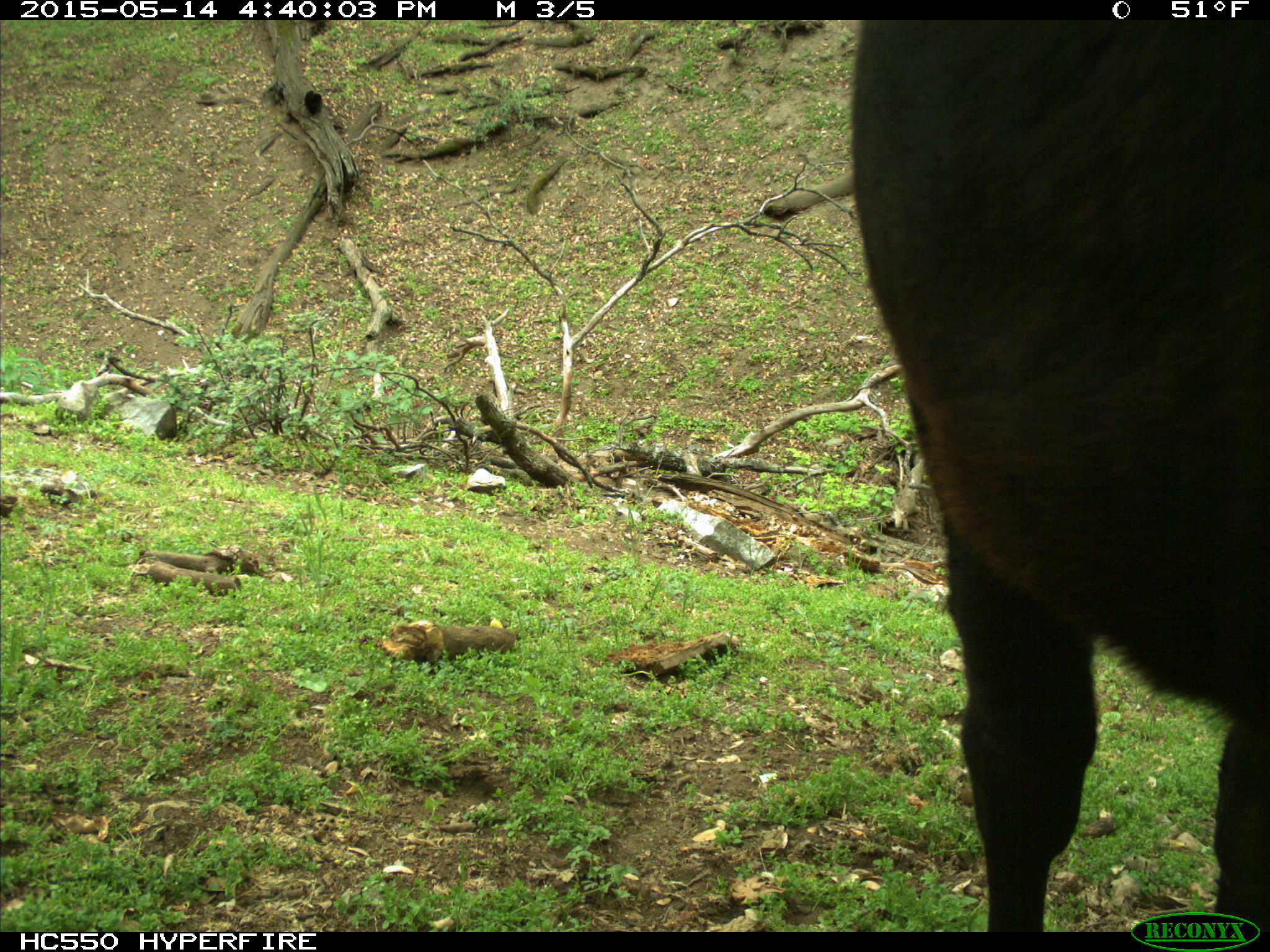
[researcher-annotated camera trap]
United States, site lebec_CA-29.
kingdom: Animalia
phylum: Chordata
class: Mammalia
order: Artiodactyla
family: Bovidae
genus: Bos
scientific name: Bos taurus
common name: domestic cow